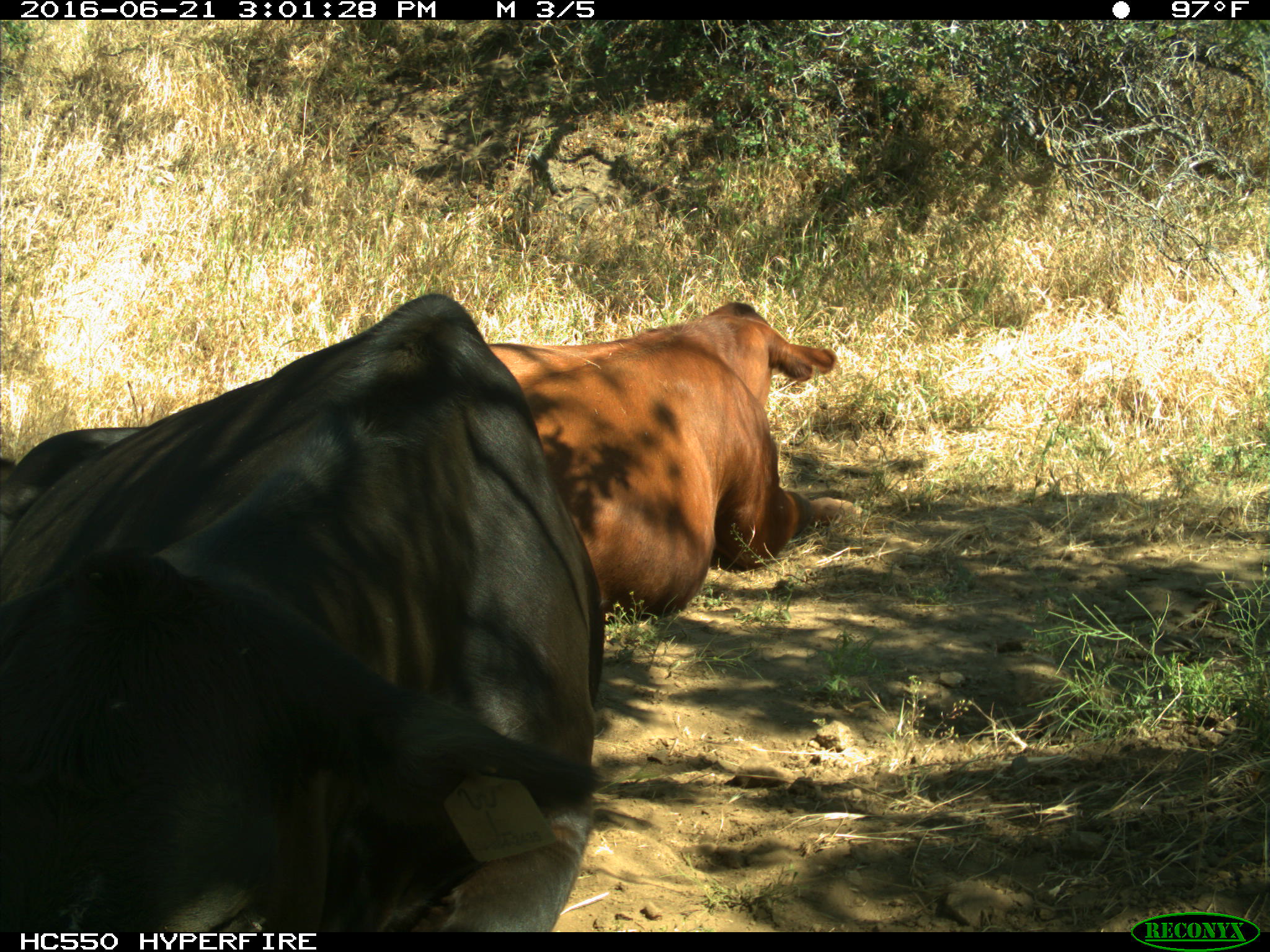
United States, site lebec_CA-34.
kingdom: Animalia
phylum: Chordata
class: Mammalia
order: Artiodactyla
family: Bovidae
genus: Bos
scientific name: Bos taurus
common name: domestic cow